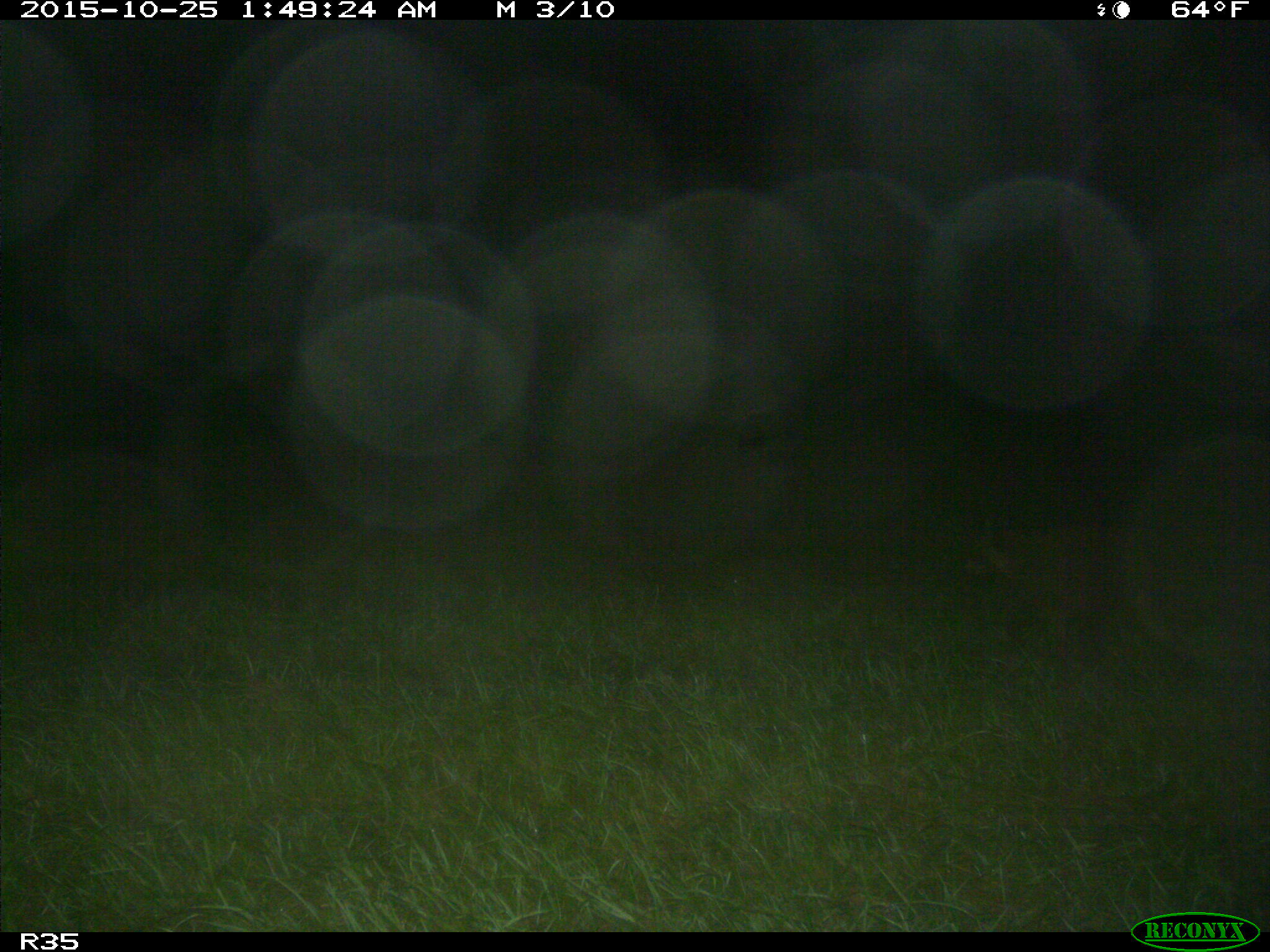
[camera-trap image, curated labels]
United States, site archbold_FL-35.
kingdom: Animalia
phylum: Chordata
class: Mammalia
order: Carnivora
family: Procyonidae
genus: Procyon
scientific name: Procyon lotor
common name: common raccoon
Procyon lotor (common raccoon).